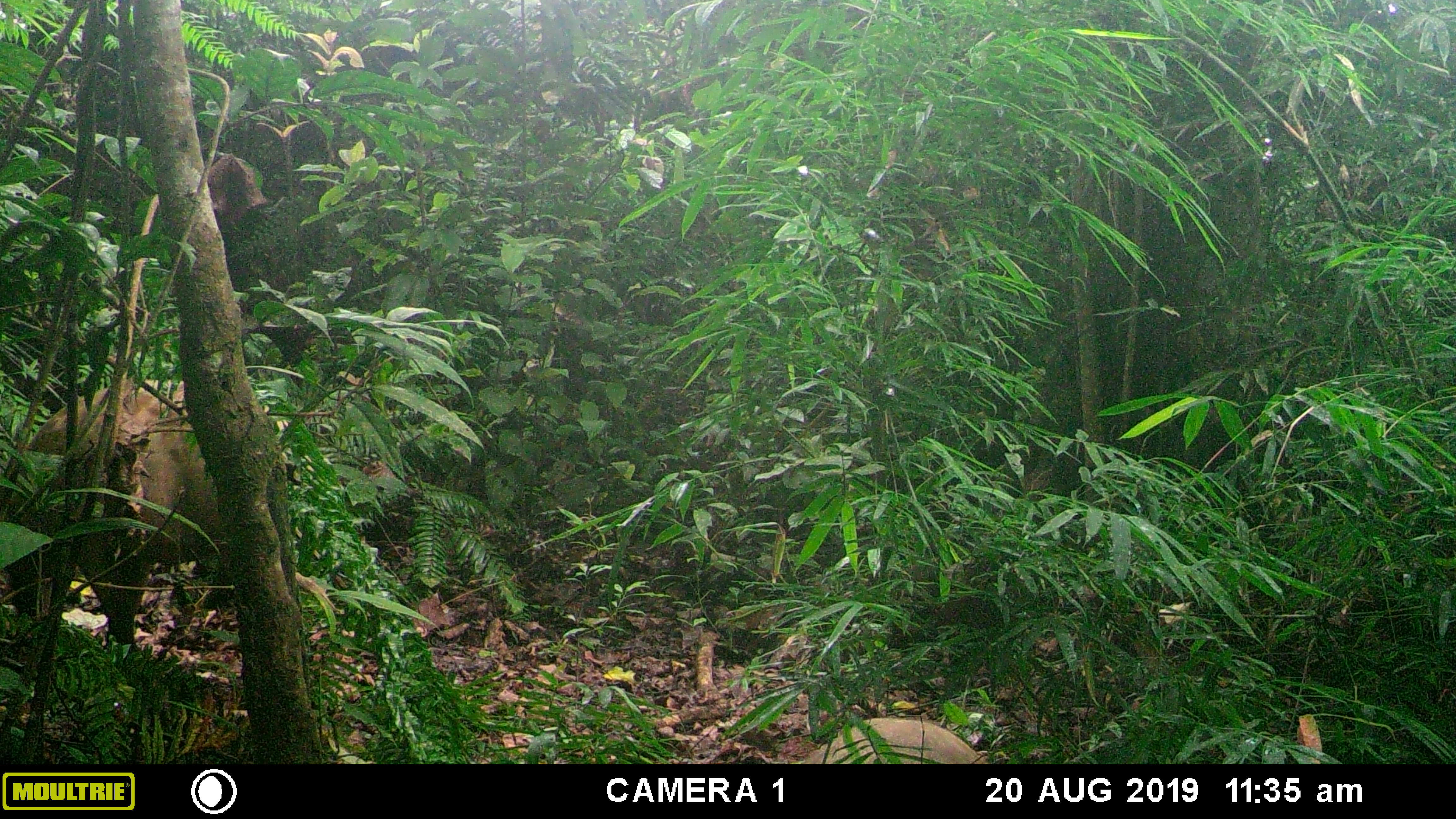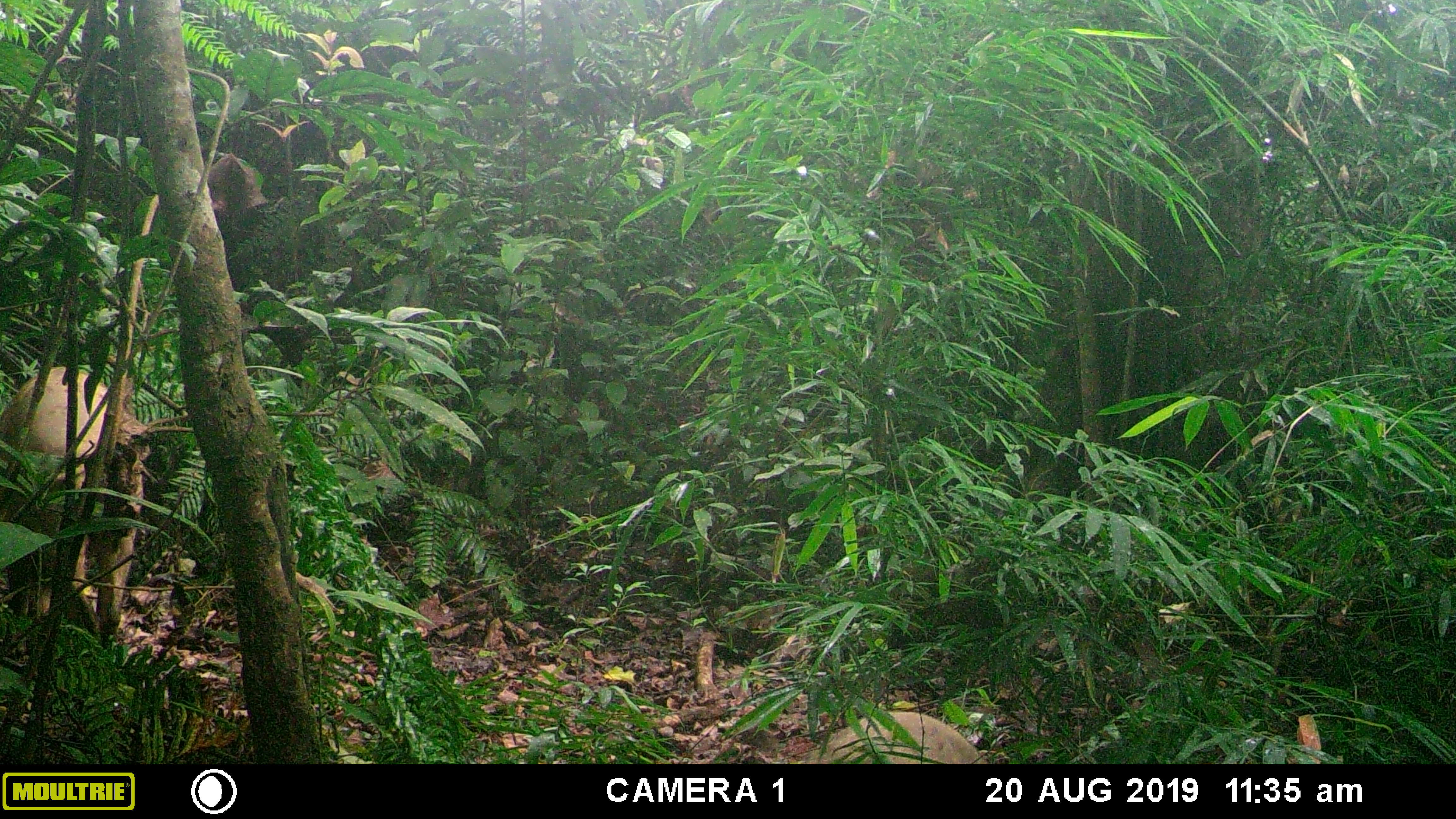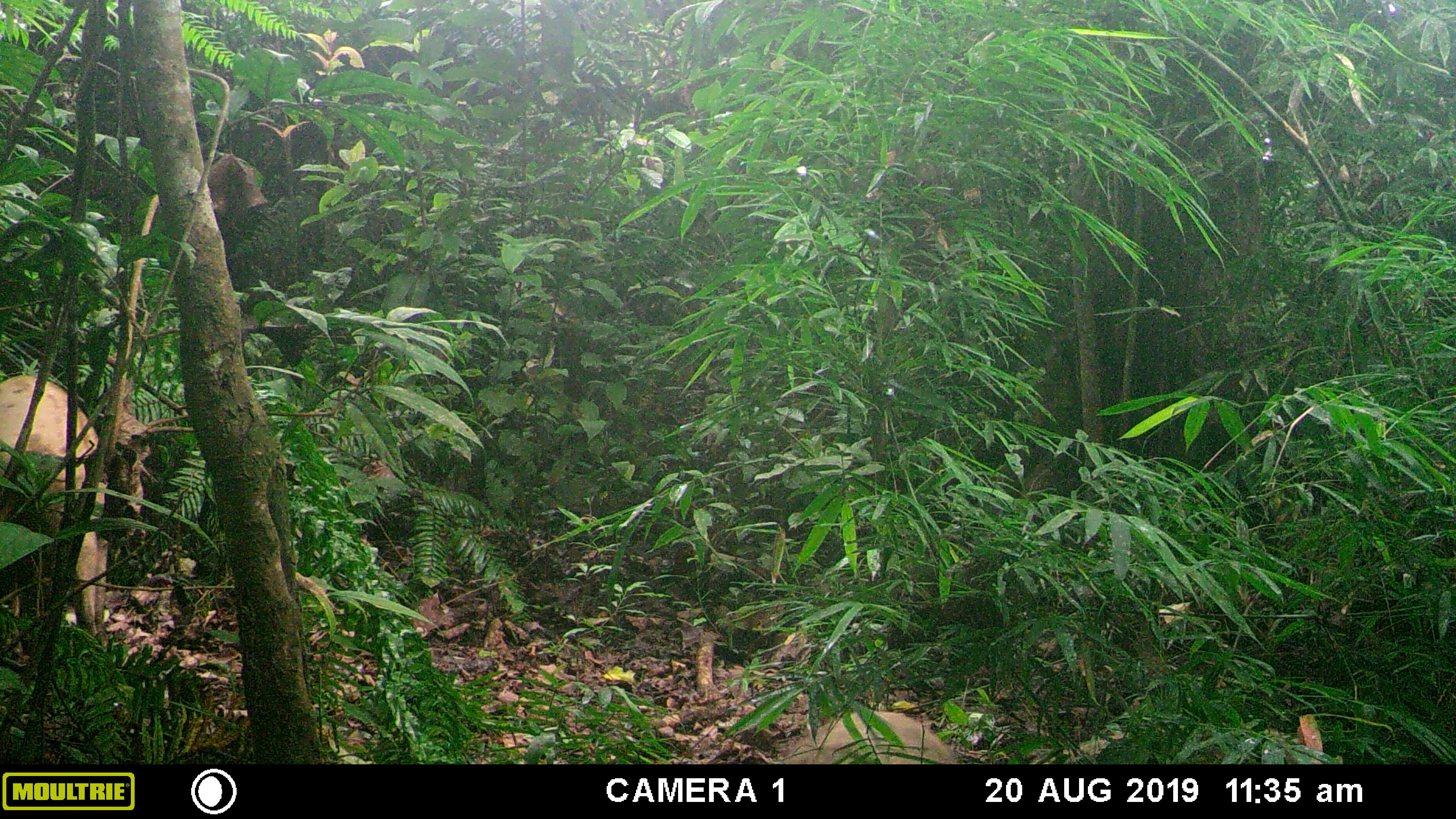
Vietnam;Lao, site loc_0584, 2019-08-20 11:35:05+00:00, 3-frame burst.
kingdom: Animalia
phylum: Chordata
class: Mammalia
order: Artiodactyla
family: Suidae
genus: Sus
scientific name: Sus scrofa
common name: eurasian wild pig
Eurasian wild pig (Sus scrofa). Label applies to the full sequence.